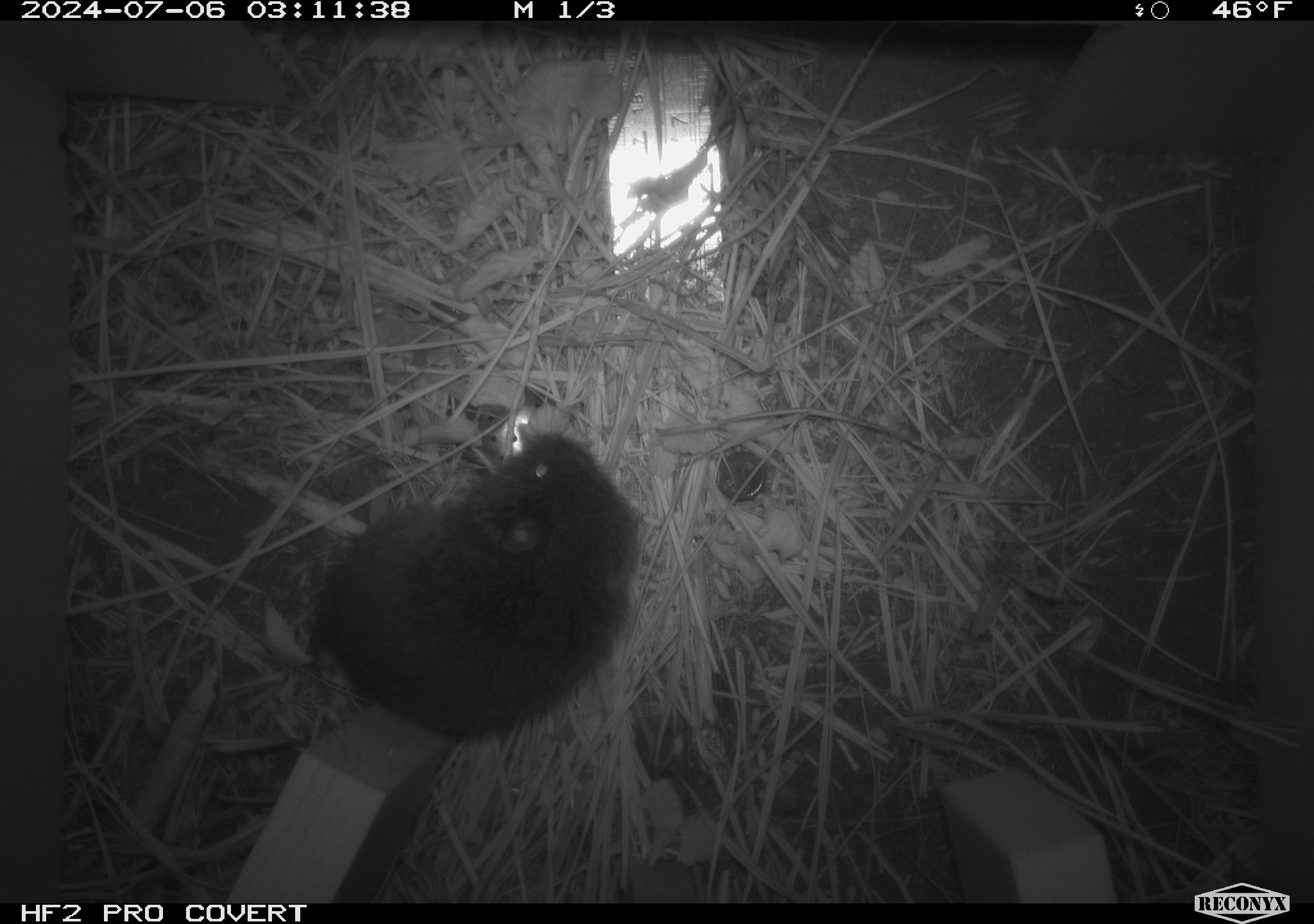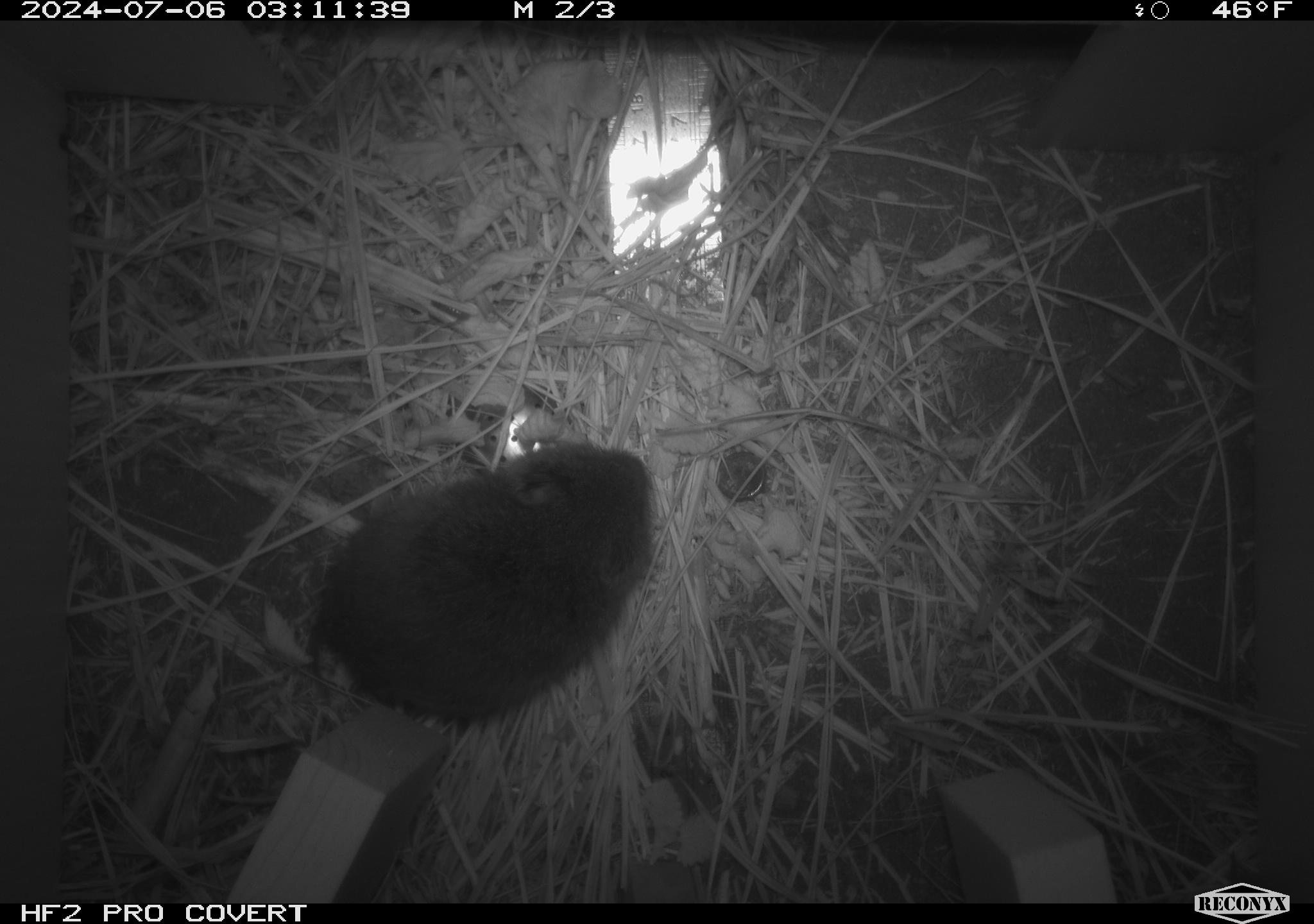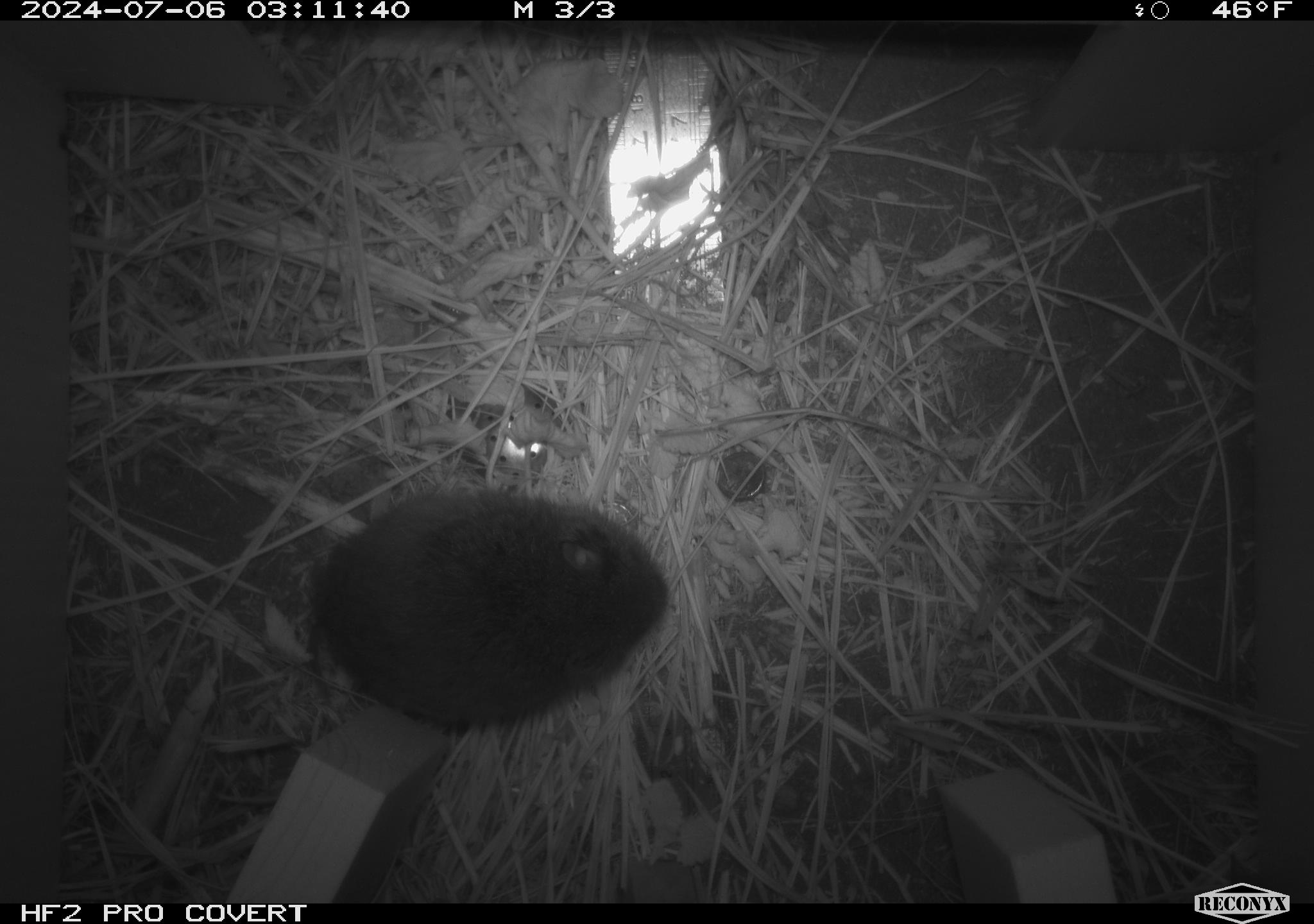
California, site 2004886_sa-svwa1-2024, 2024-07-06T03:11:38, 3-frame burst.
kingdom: Animalia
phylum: Chordata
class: Mammalia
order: Rodentia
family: Cricetidae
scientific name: Arvicolinae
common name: voles, lemmings, and muskrats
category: arvicolinae subfamily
Arvicolinae subfamily (voles, lemmings, and muskrats) (Arvicolinae).